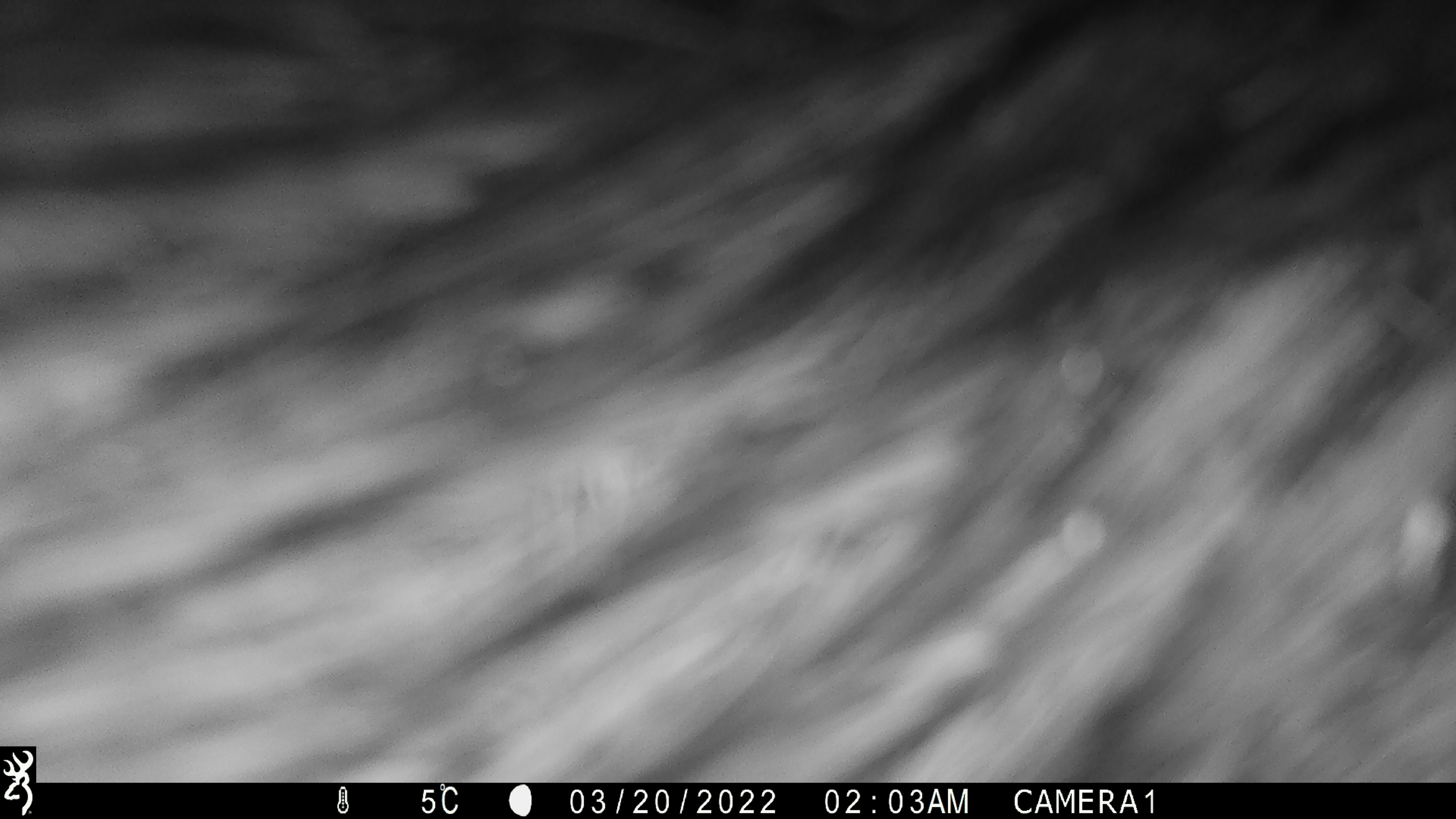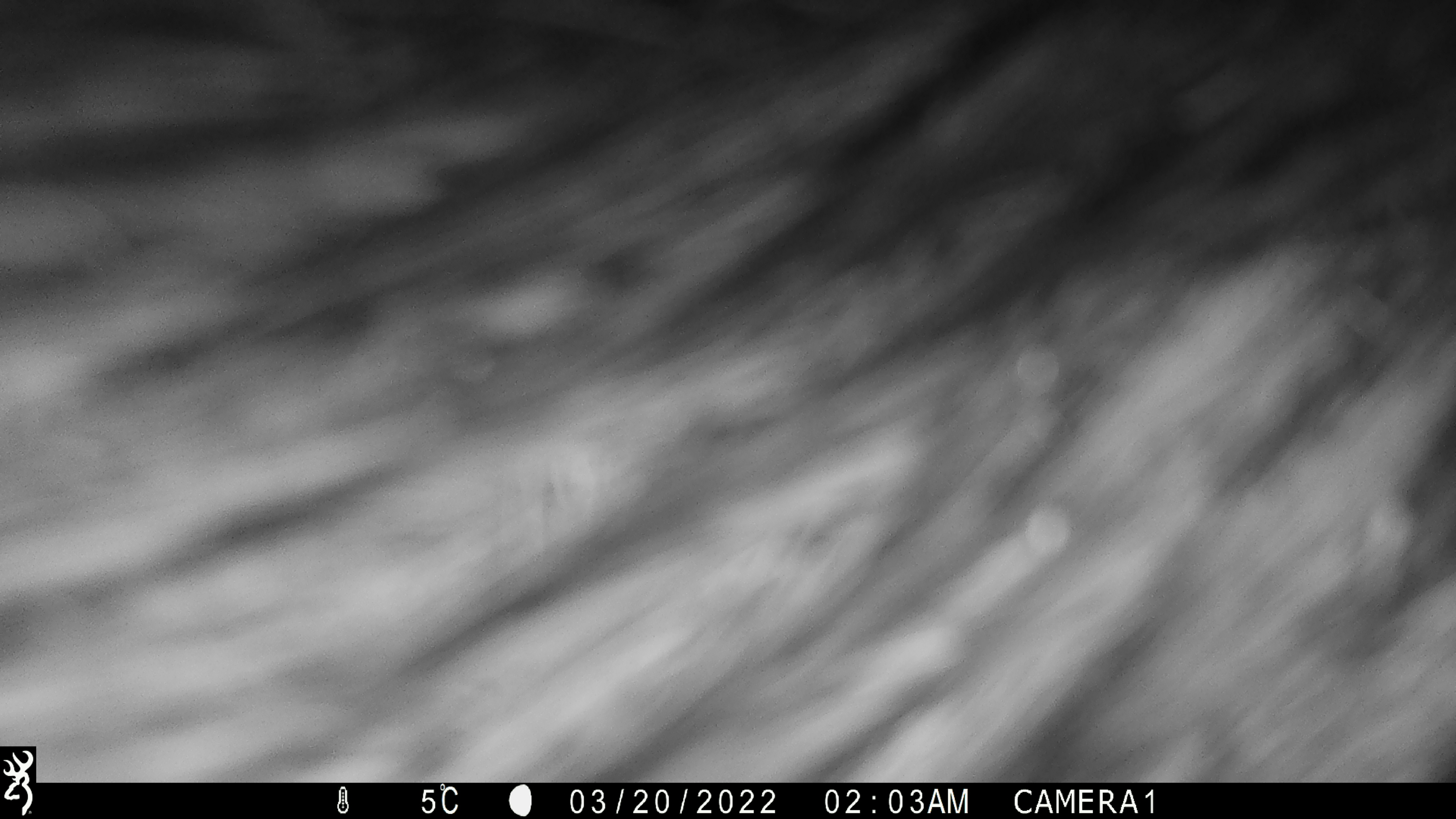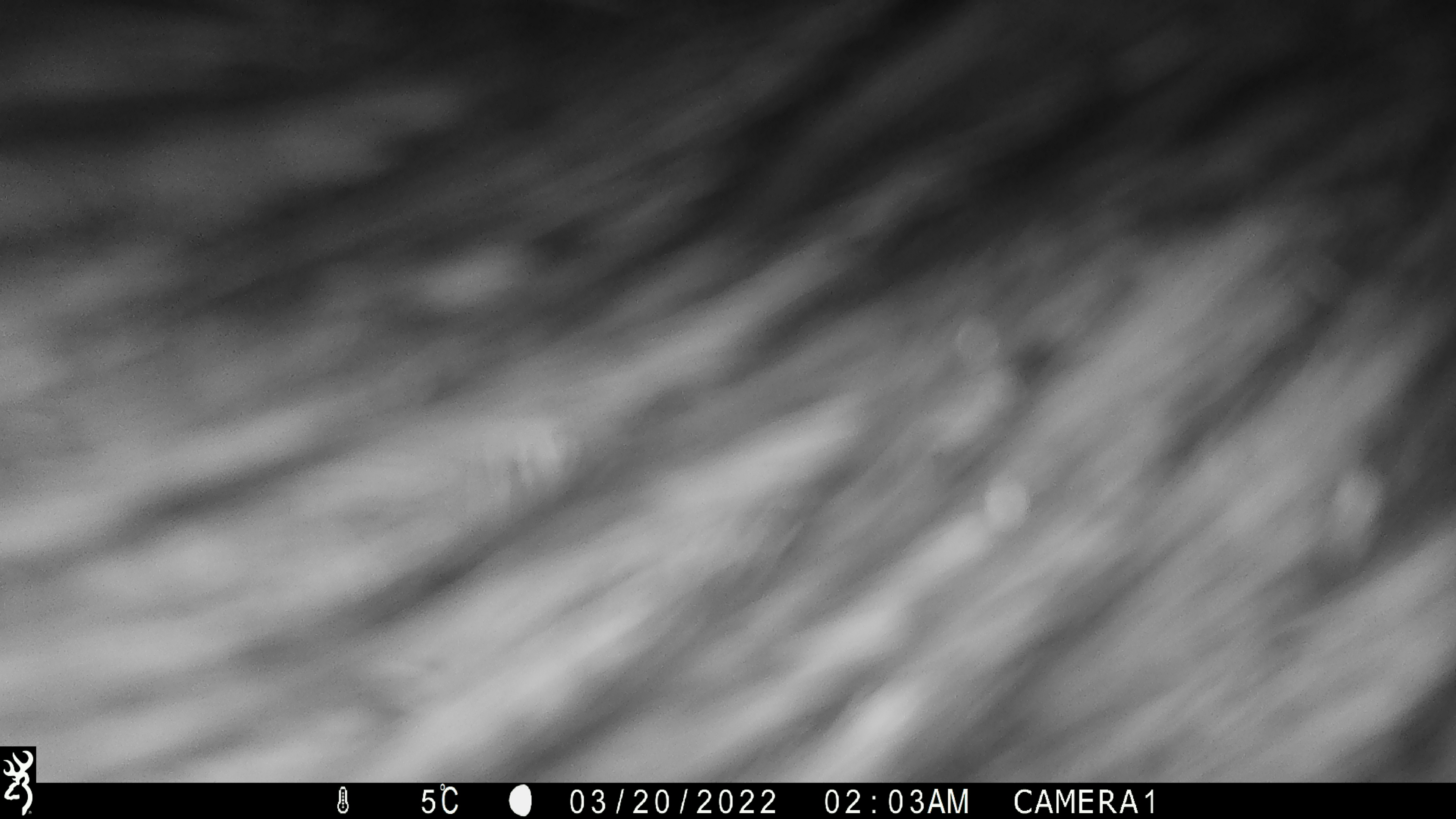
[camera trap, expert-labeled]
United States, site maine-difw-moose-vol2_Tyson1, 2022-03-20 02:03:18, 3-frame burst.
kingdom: Animalia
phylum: Chordata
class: Mammalia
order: Artiodactyla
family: Cervidae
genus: Alces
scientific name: Alces alces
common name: moose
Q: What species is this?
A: Moose (Alces alces).